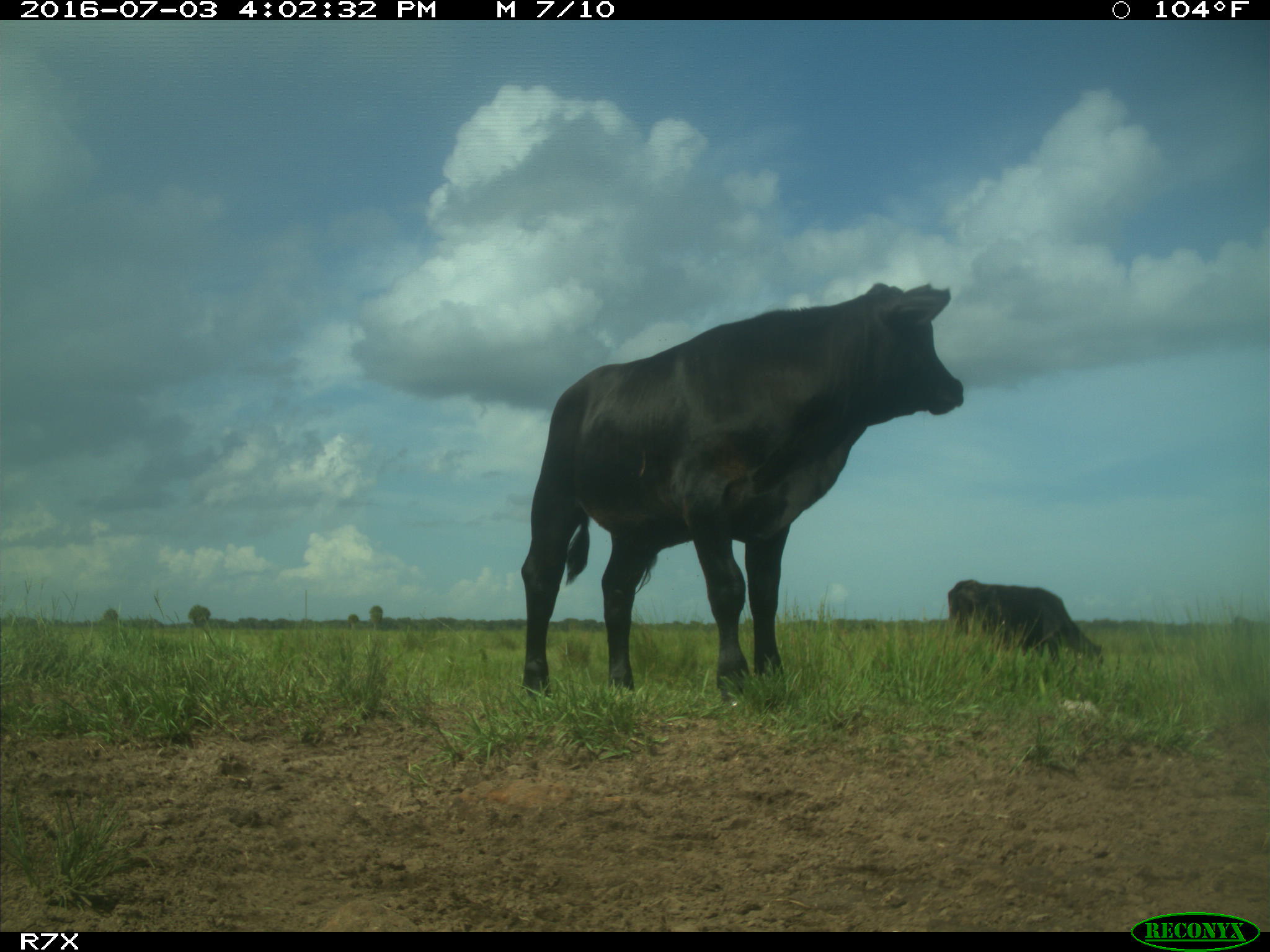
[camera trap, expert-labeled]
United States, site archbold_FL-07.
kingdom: Animalia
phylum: Chordata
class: Mammalia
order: Artiodactyla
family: Bovidae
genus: Bos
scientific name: Bos taurus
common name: domestic cow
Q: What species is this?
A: Bos taurus (domestic cow).